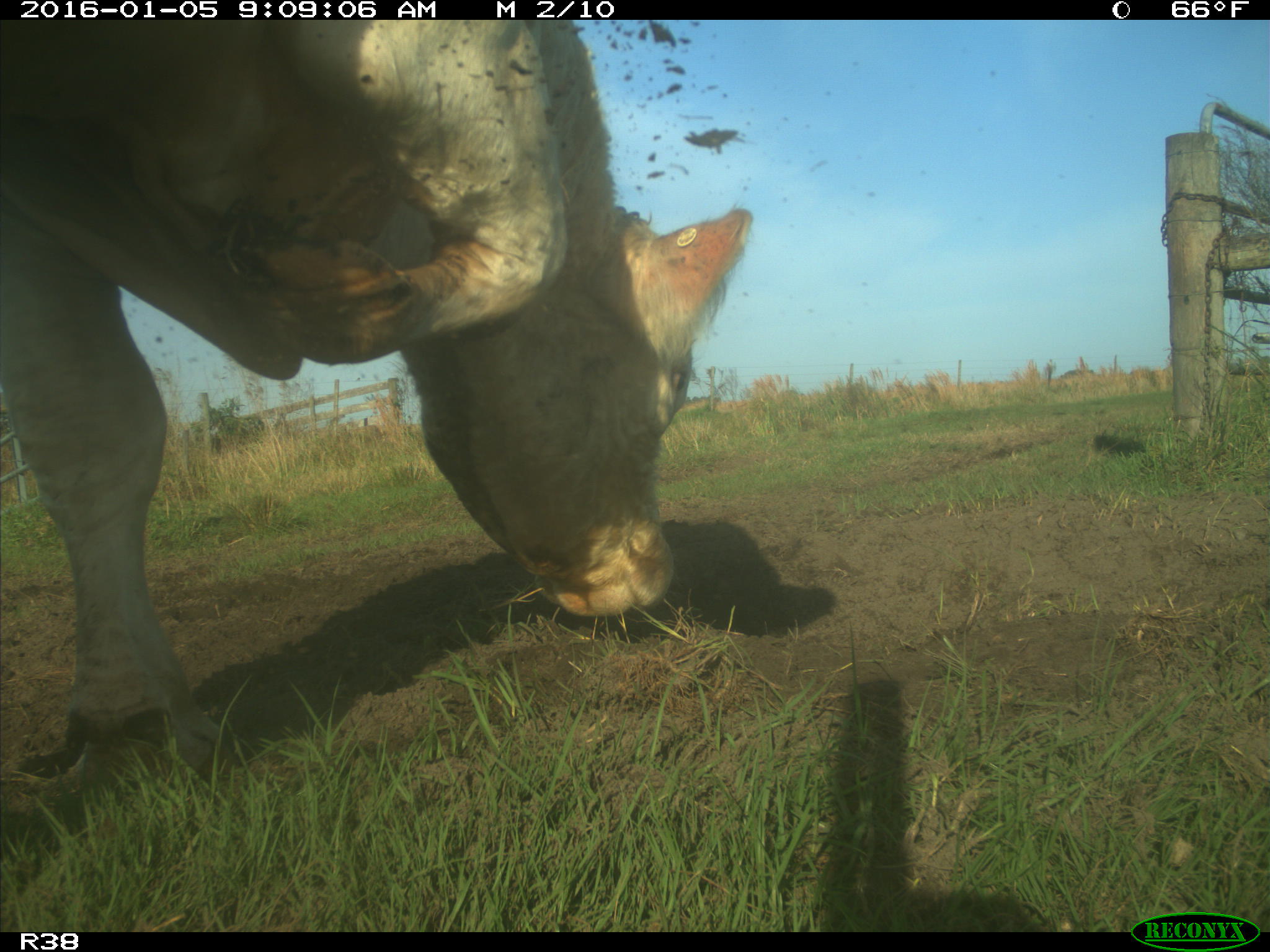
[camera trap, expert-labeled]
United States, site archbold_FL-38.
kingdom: Animalia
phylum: Chordata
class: Mammalia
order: Artiodactyla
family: Bovidae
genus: Bos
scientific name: Bos taurus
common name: domestic cow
Bos taurus (domestic cow).